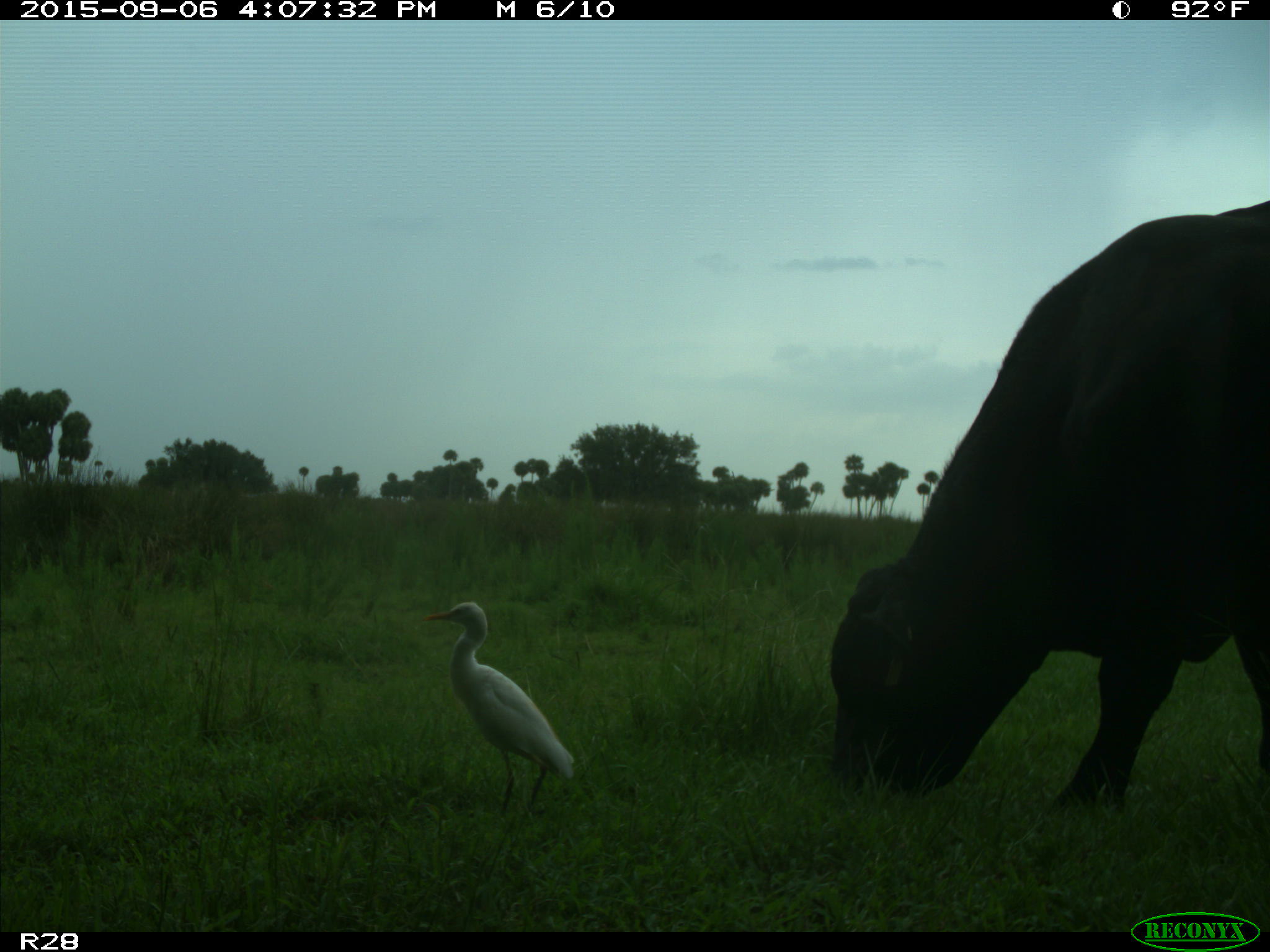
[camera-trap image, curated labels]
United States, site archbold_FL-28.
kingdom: Animalia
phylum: Chordata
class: Mammalia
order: Artiodactyla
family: Bovidae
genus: Bos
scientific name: Bos taurus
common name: domestic cow